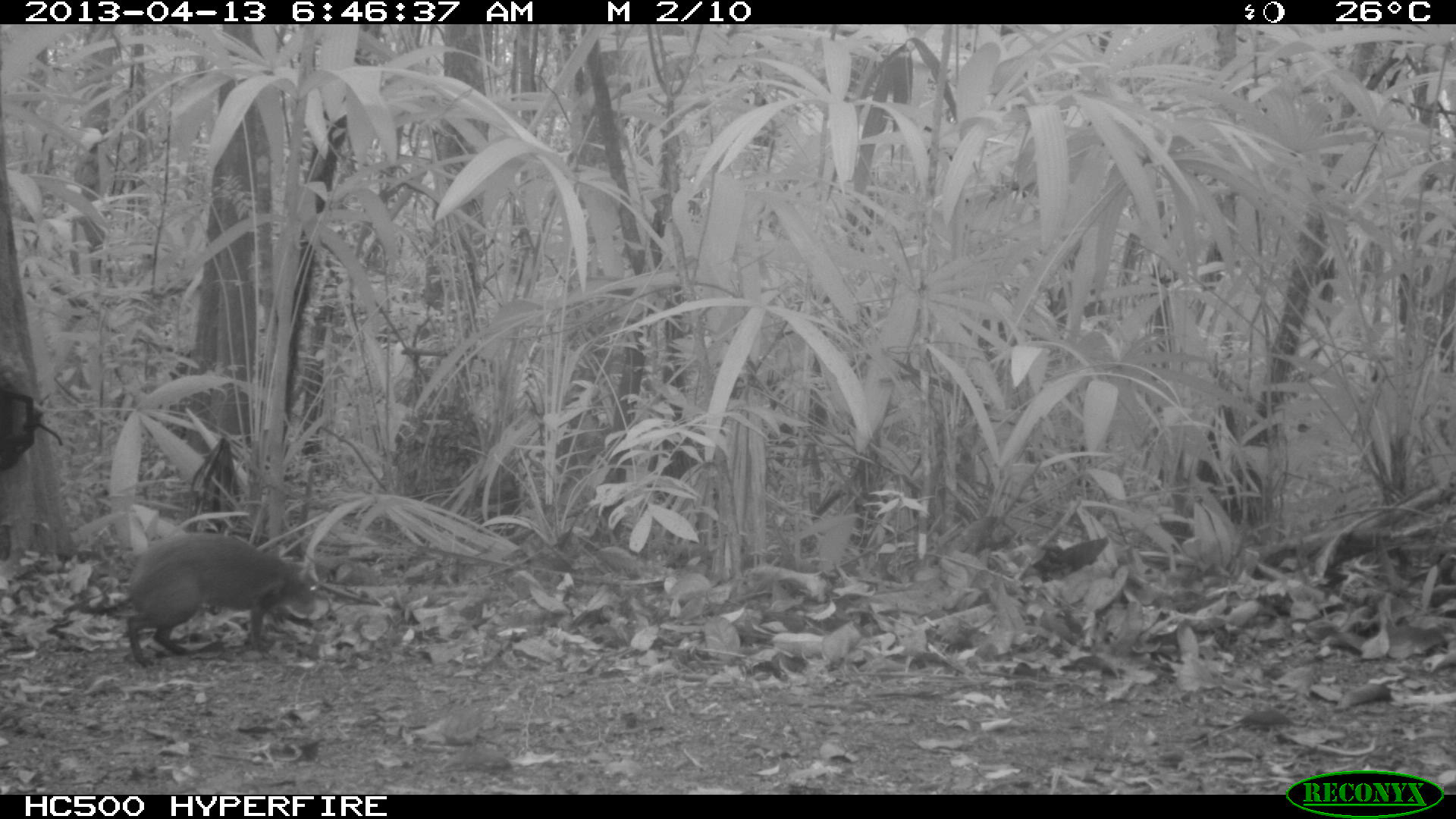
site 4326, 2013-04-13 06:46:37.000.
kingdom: Animalia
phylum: Chordata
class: Mammalia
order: Rodentia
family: Dasyproctidae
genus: Dasyprocta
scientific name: Dasyprocta punctata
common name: central american agouti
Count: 1.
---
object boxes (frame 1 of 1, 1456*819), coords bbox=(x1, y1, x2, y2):
dasyprocta punctata: bbox=(121, 530, 320, 666)